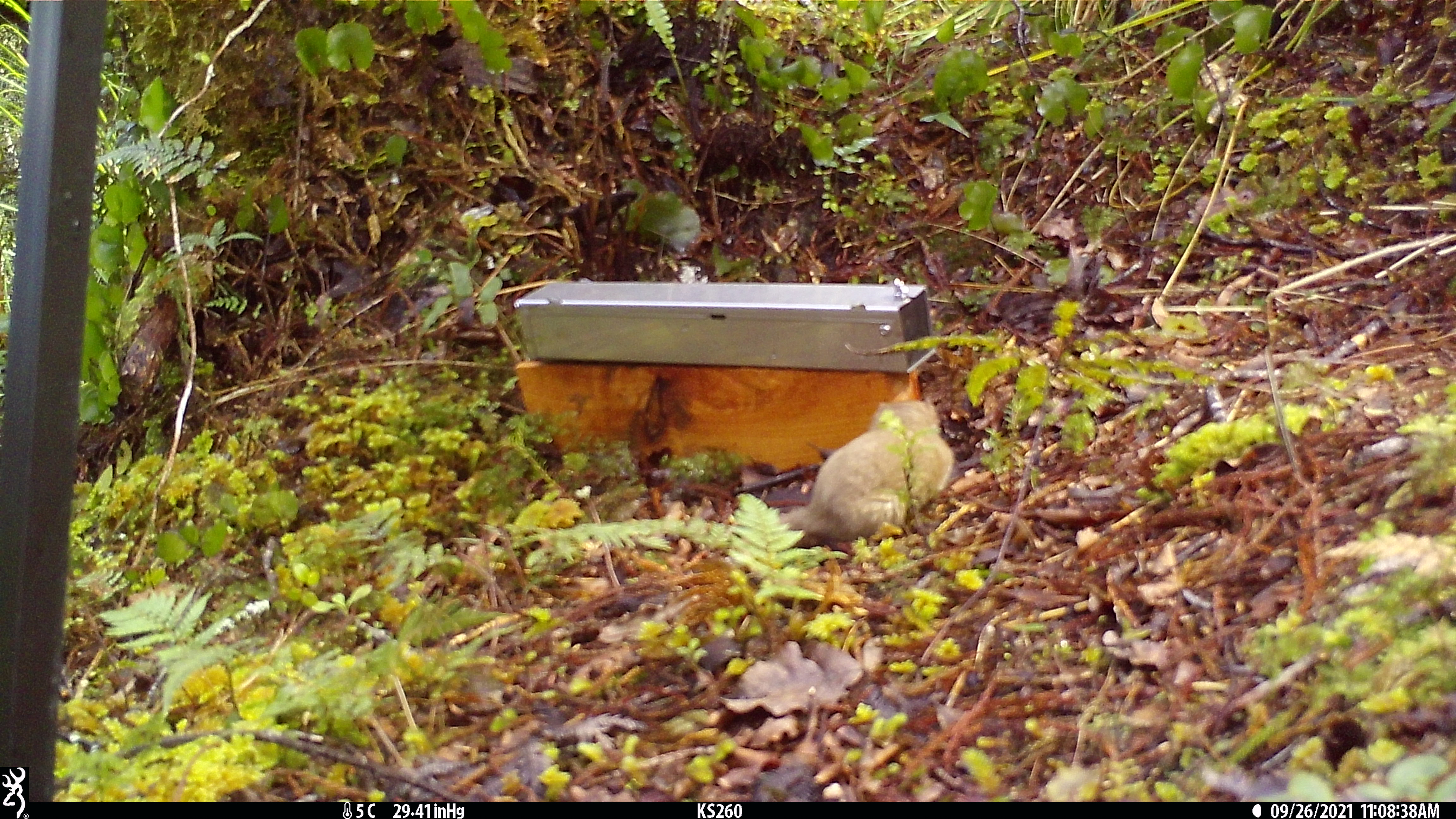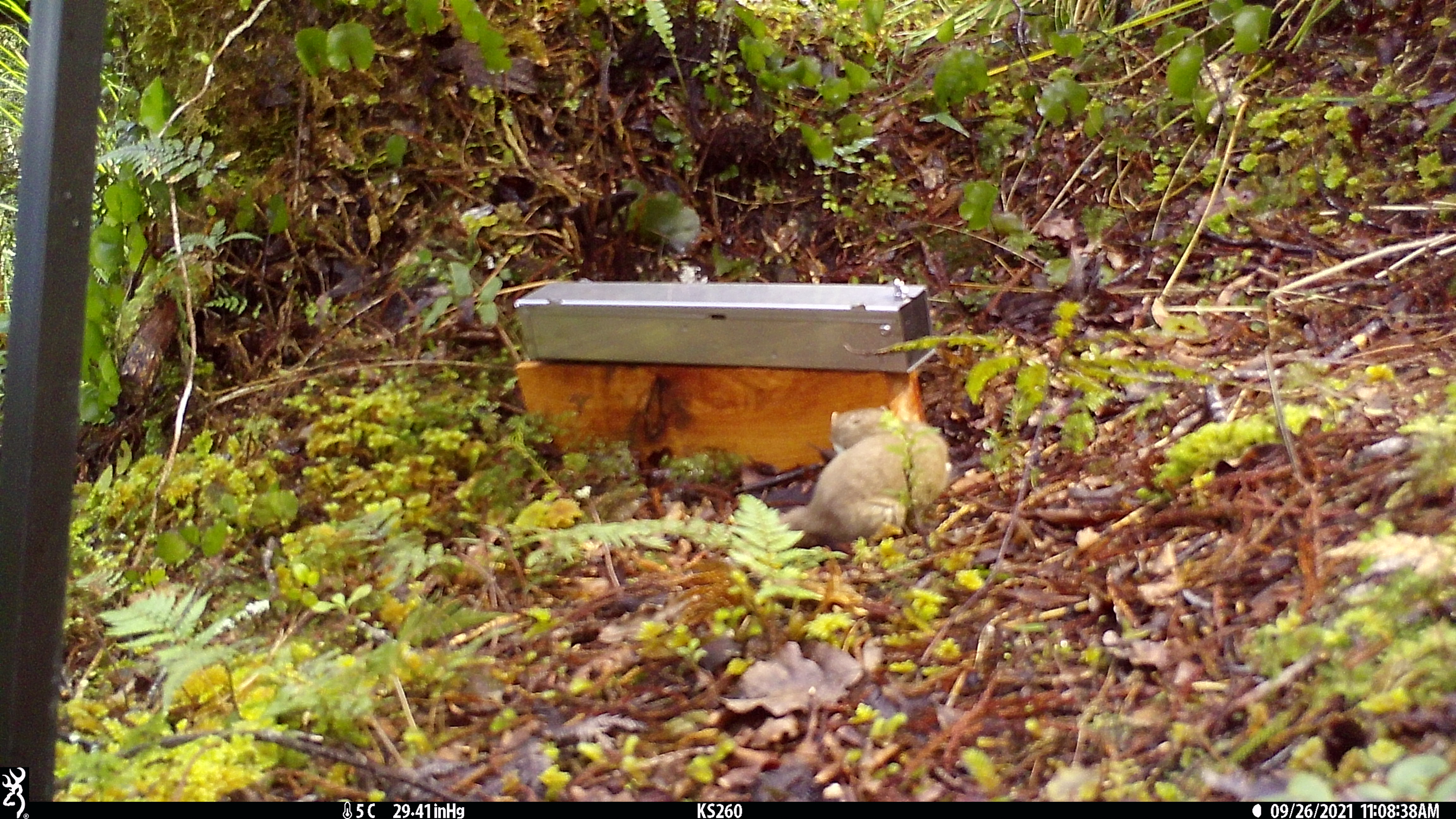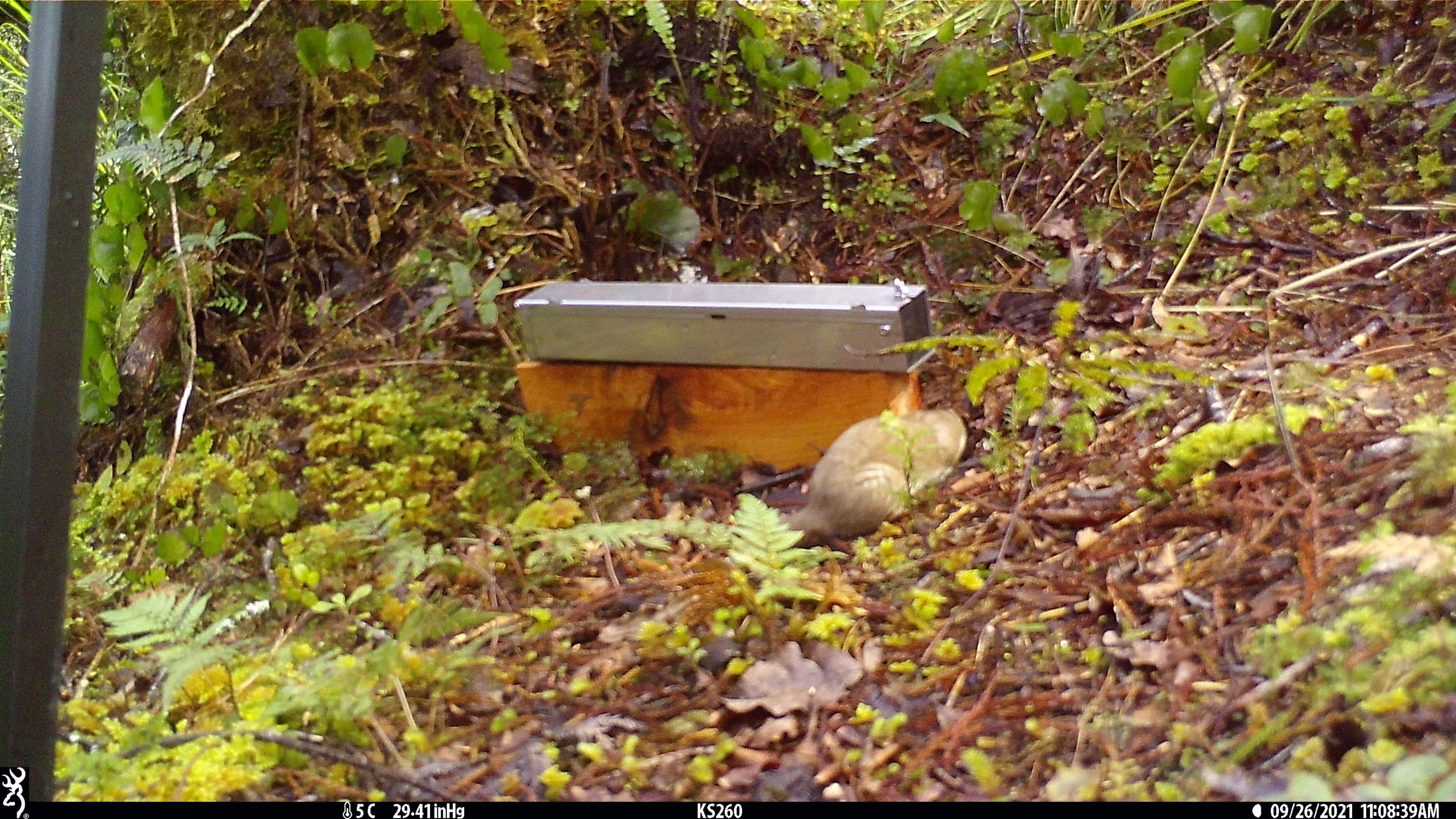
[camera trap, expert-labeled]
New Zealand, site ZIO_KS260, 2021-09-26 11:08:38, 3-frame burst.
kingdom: Animalia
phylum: Chordata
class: Mammalia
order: Carnivora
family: Mustelidae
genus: Mustela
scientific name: Mustela erminea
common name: stoat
Stoat (Mustela erminea).